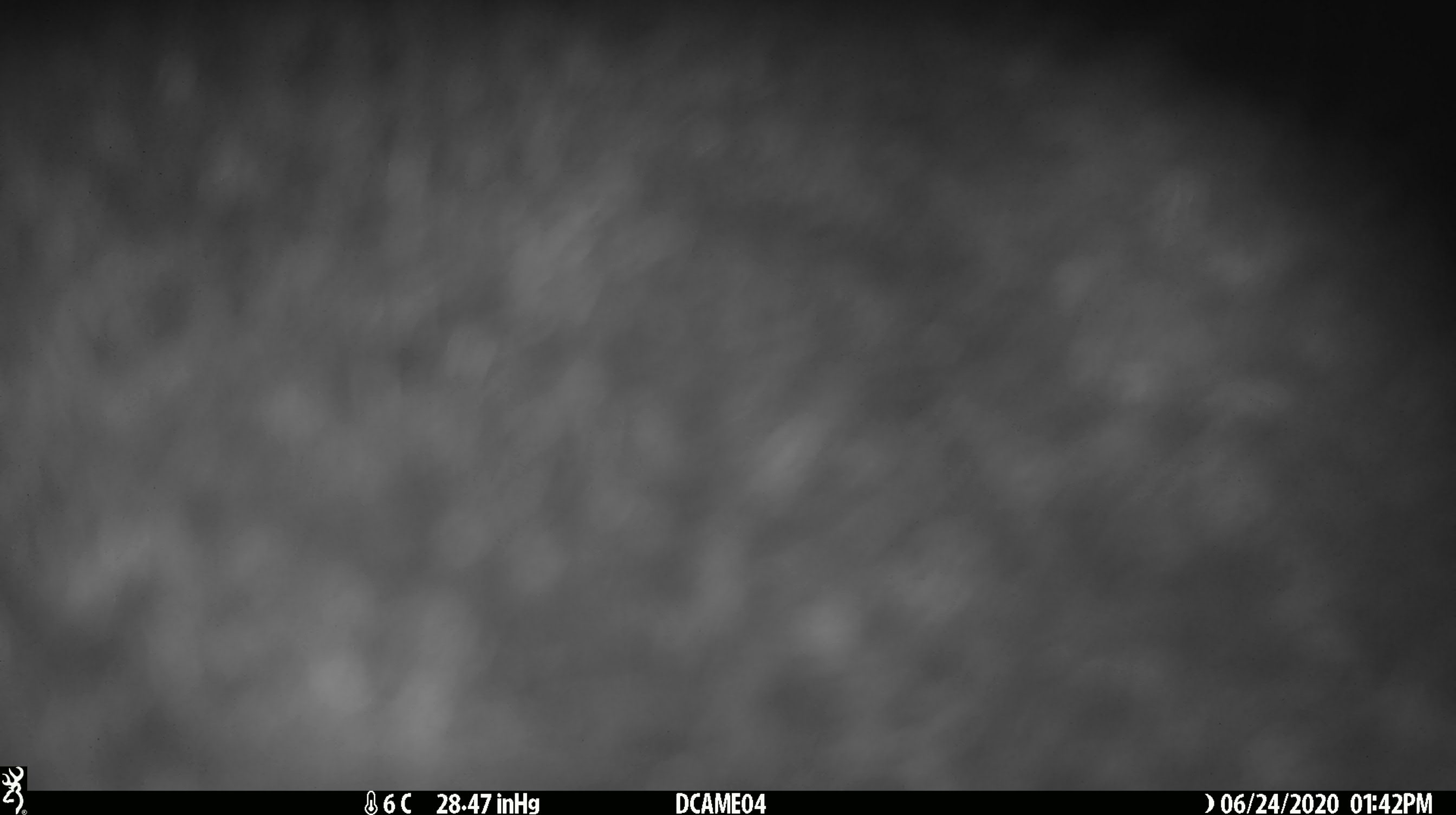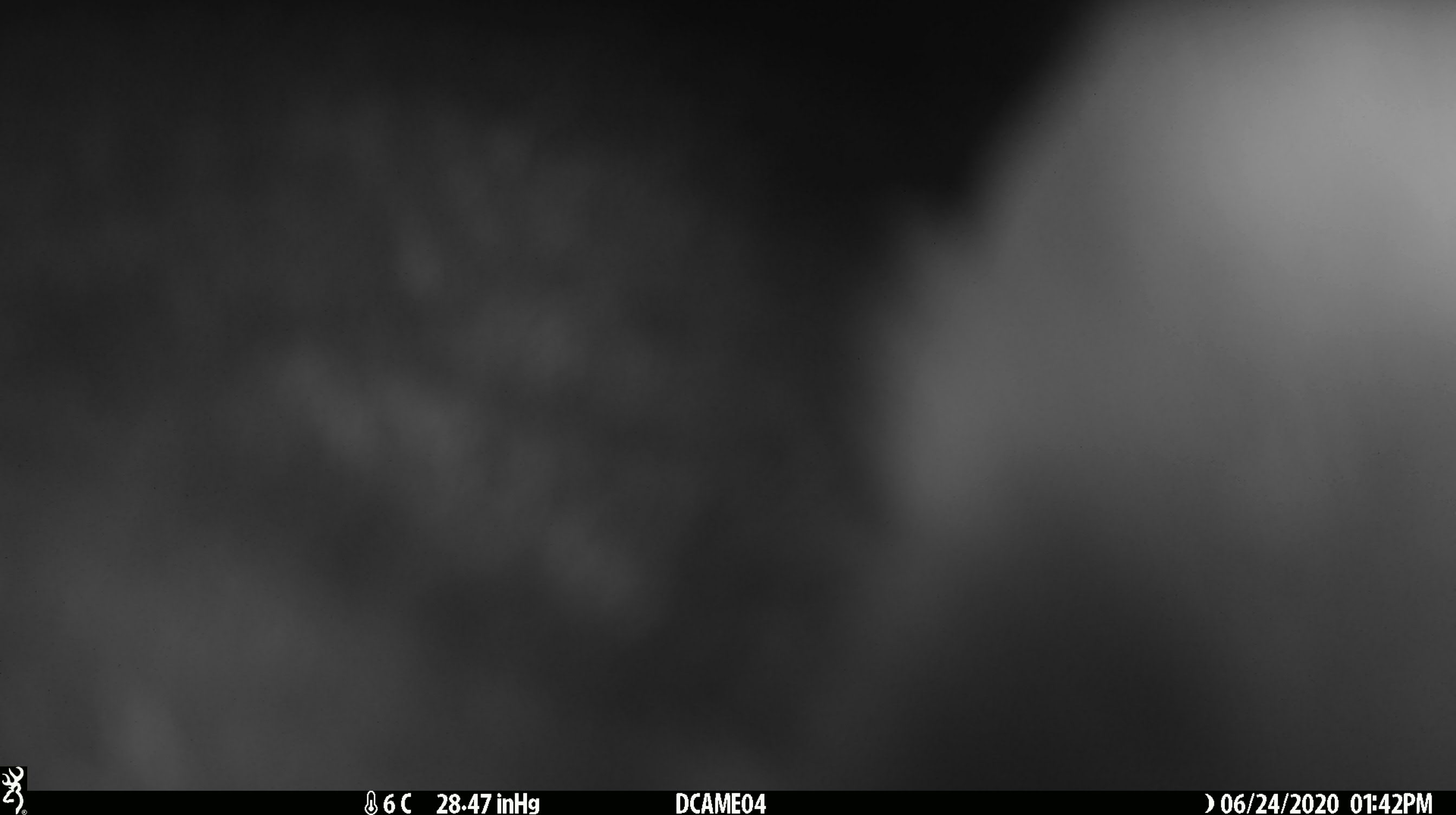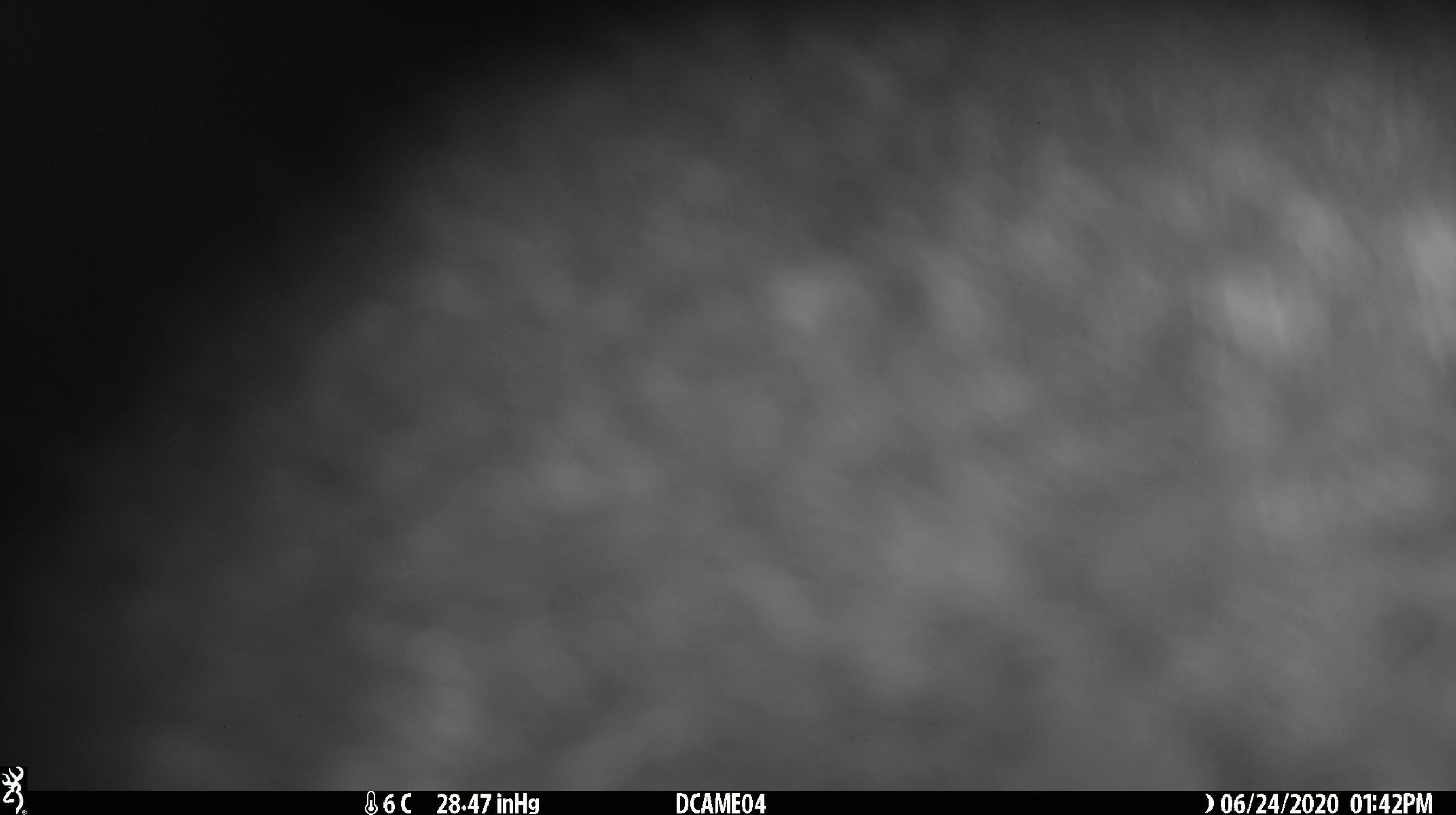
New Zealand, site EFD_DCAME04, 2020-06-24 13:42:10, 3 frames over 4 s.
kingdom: Animalia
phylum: Chordata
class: Mammalia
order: Diprotodontia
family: Phalangeridae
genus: Trichosurus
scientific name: Trichosurus vulpecula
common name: common brushtail possum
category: possum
Possum (common brushtail possum) (Trichosurus vulpecula).